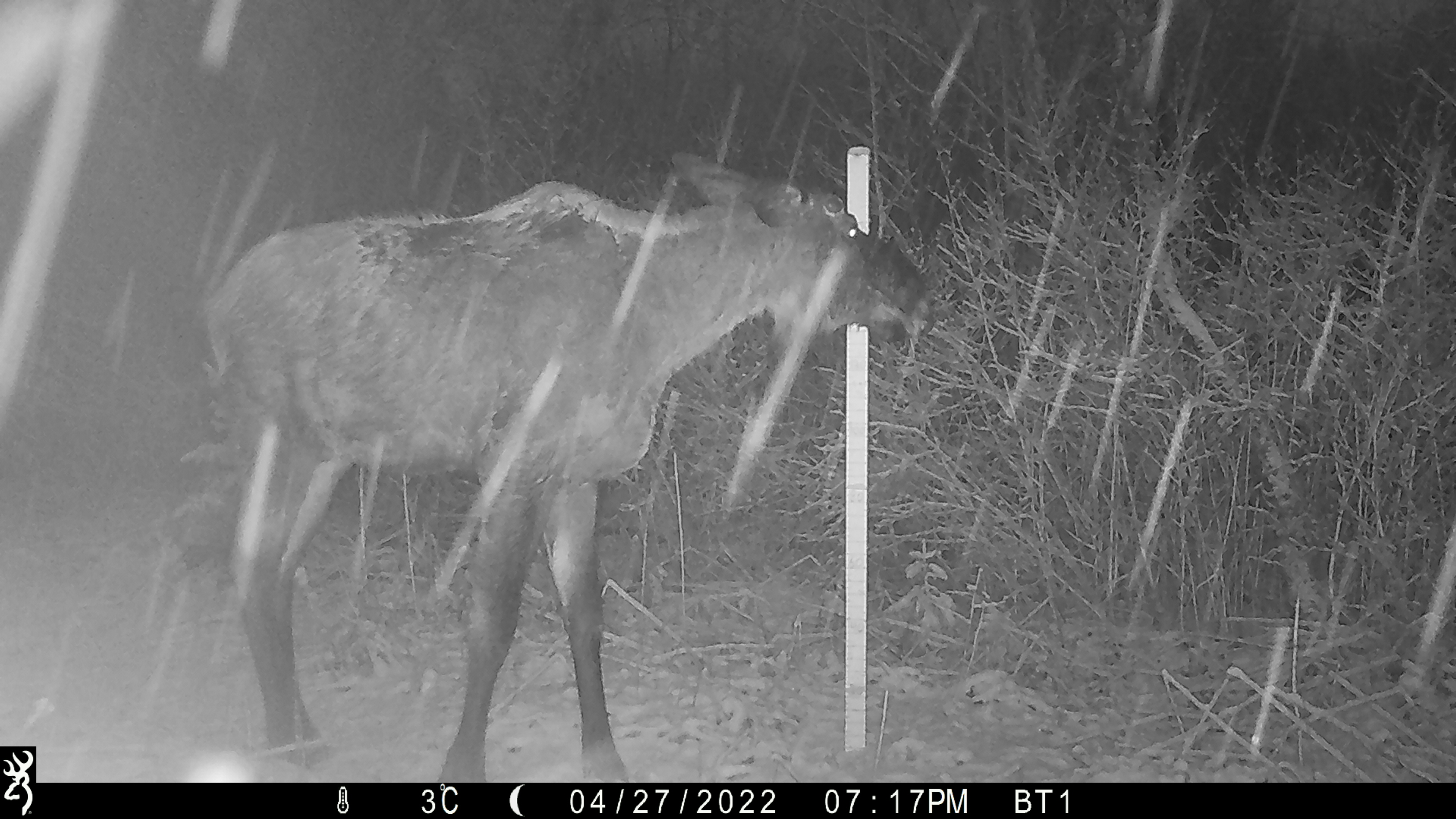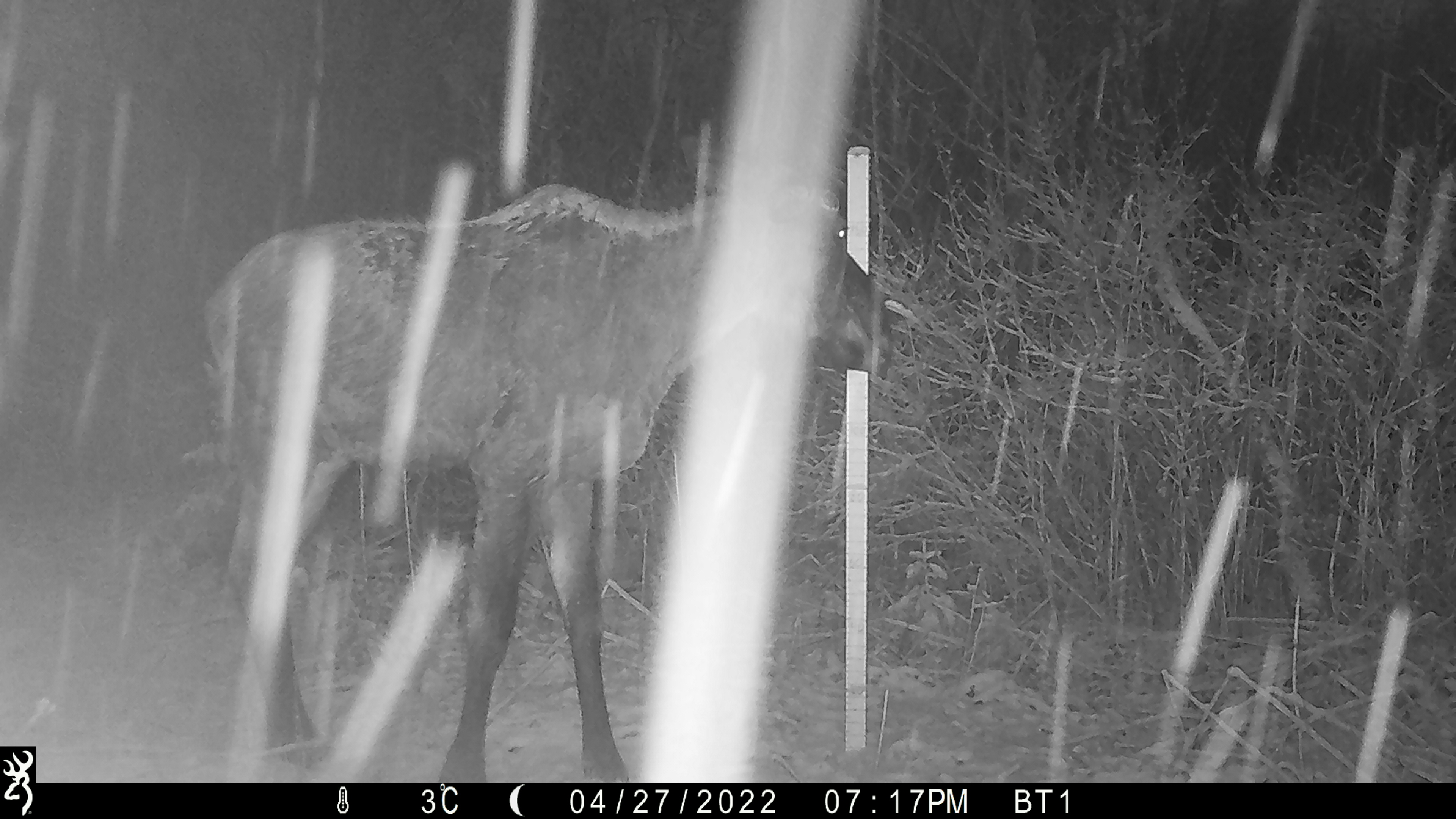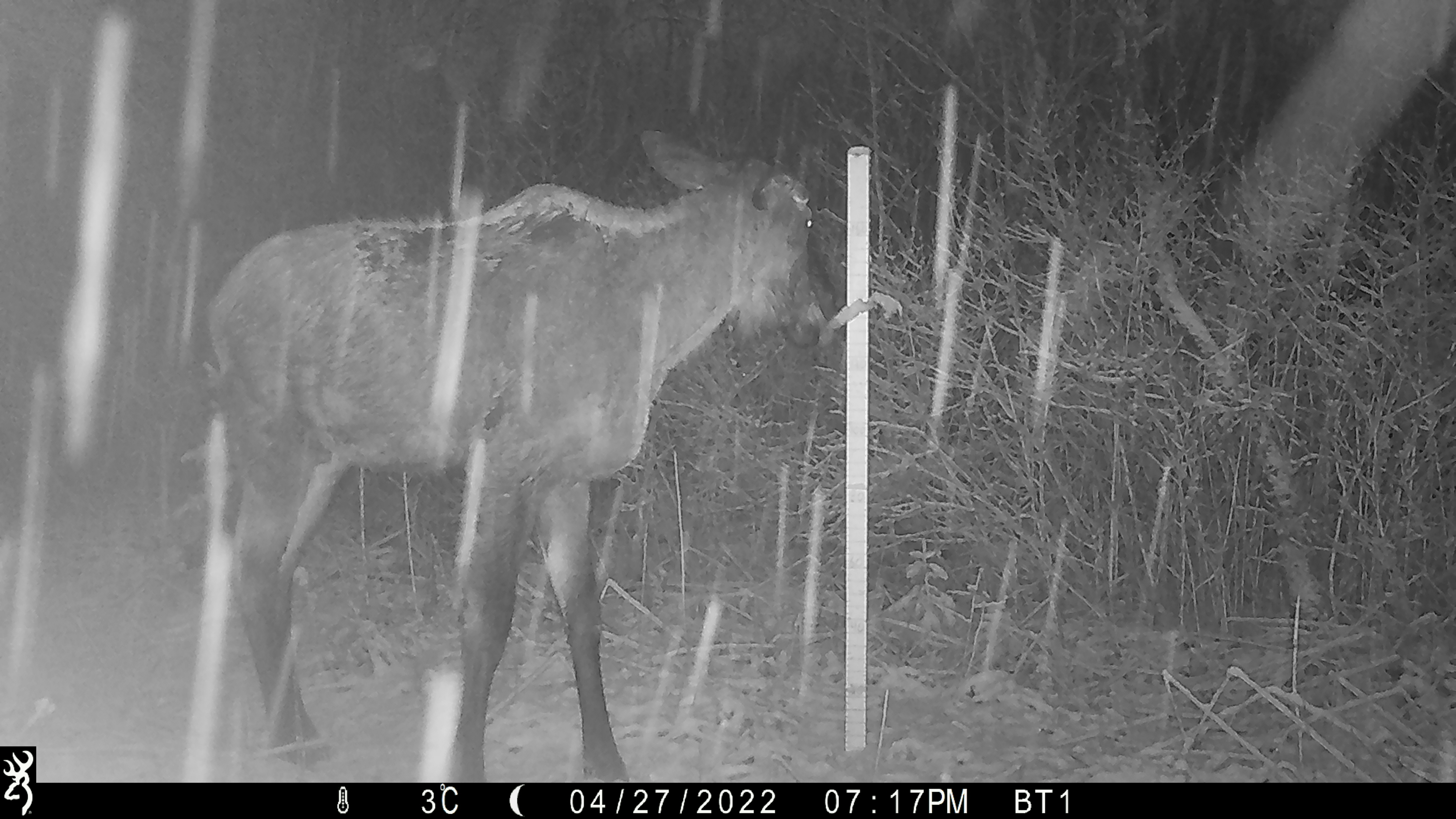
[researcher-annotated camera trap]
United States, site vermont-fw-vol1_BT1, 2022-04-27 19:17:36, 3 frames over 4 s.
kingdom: Animalia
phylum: Chordata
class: Mammalia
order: Artiodactyla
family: Cervidae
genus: Alces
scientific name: Alces alces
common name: moose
Moose (Alces alces).